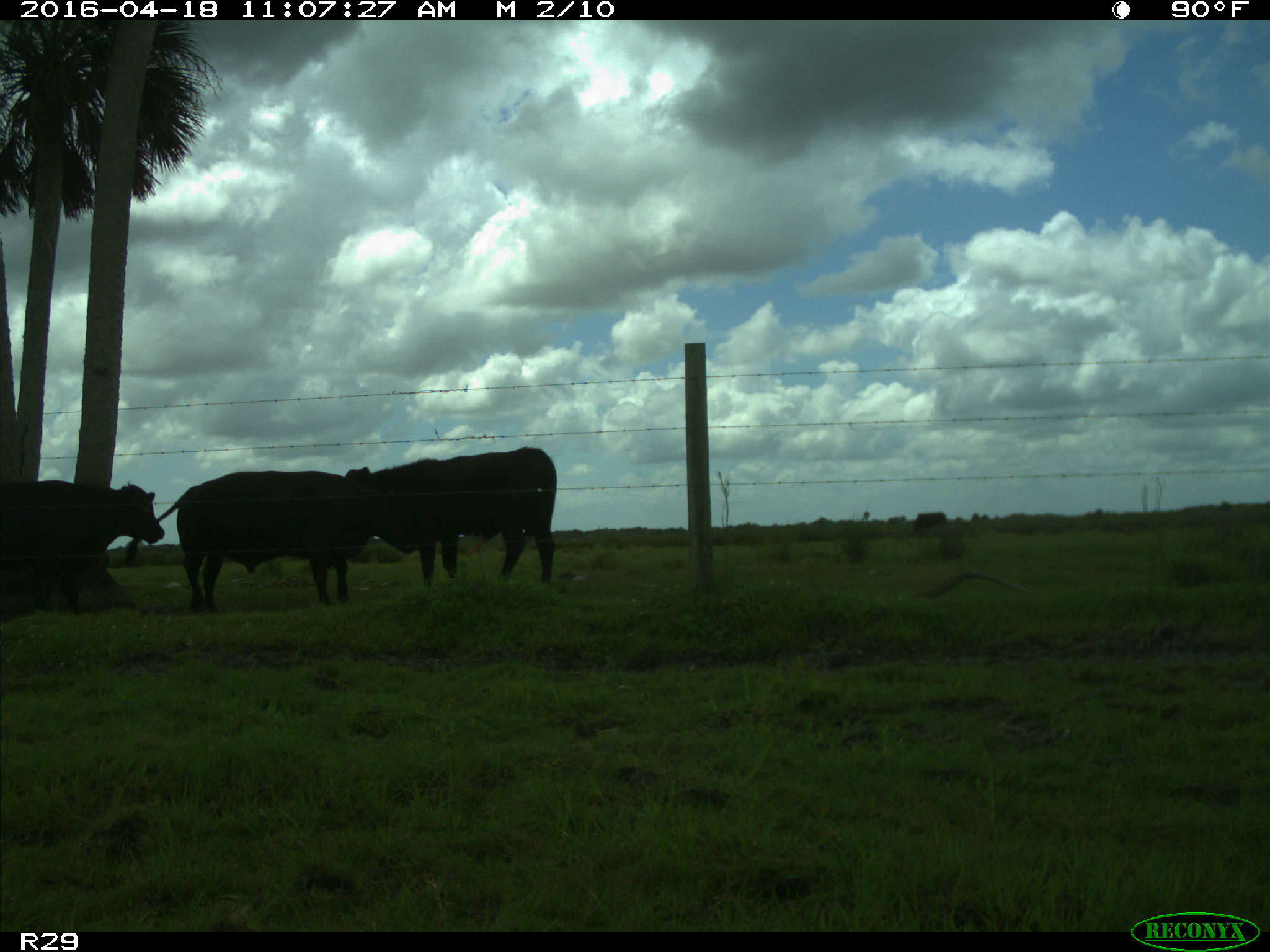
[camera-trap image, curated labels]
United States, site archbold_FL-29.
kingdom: Animalia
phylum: Chordata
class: Mammalia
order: Artiodactyla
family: Bovidae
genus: Bos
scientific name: Bos taurus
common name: domestic cow